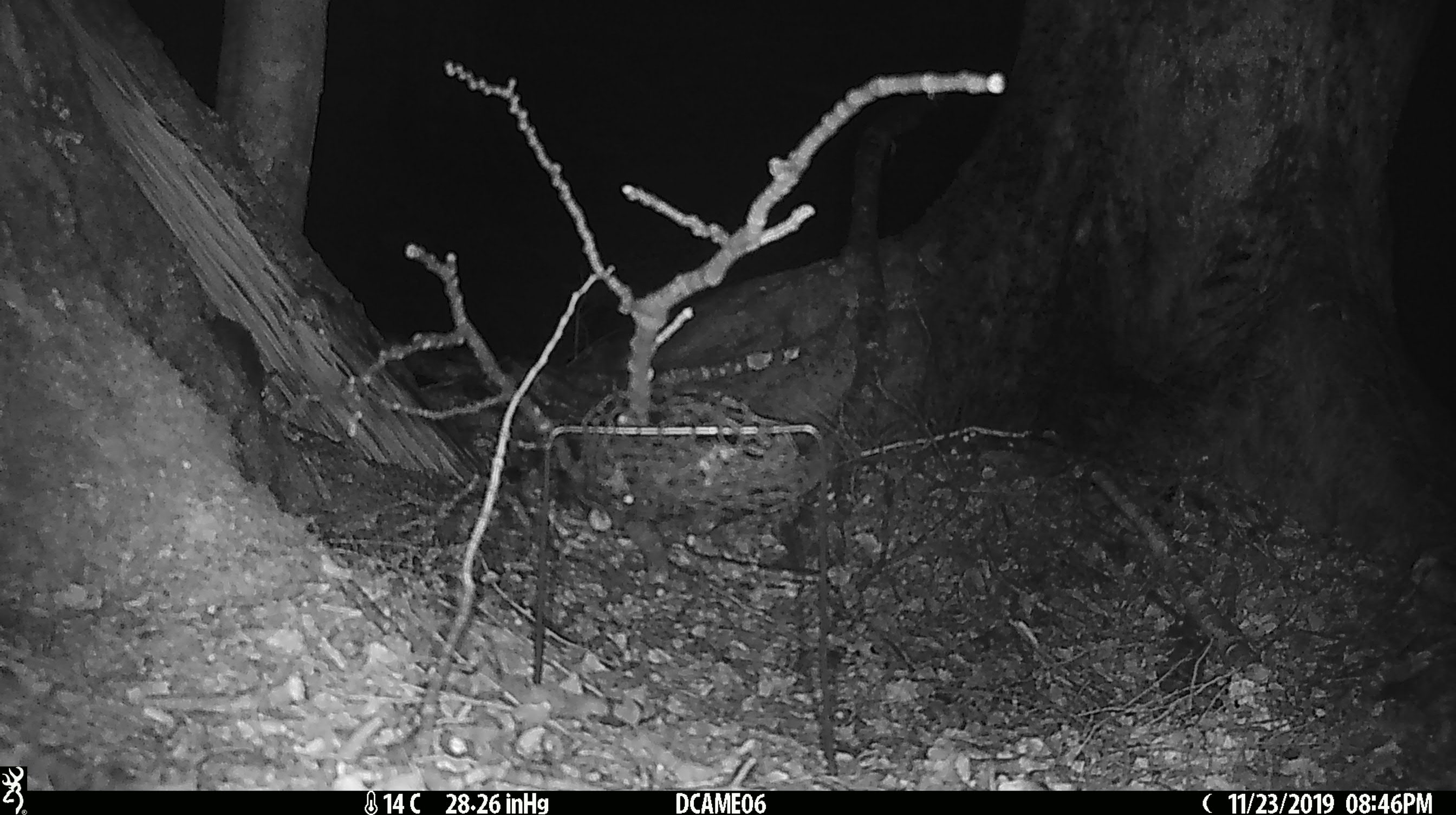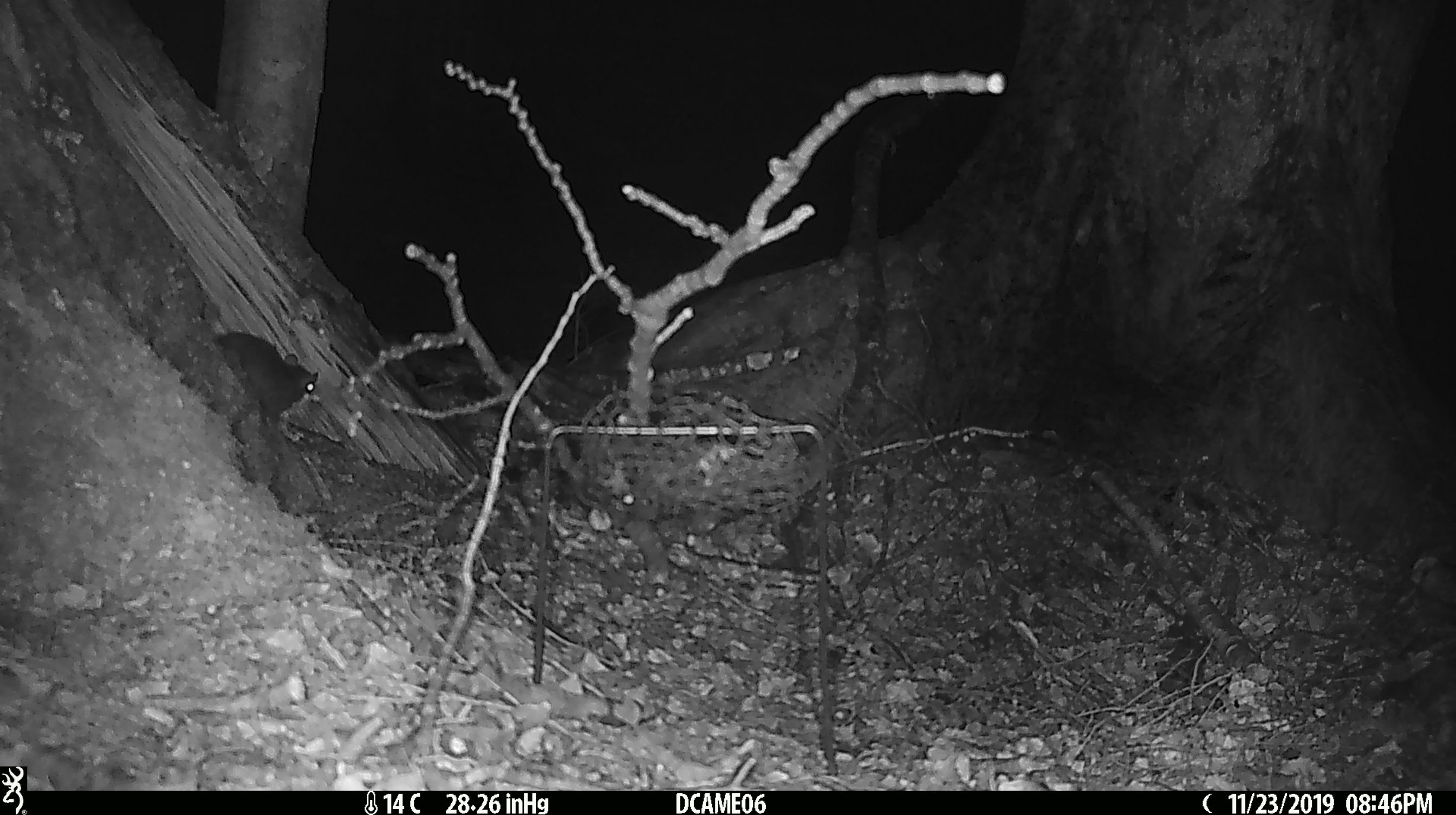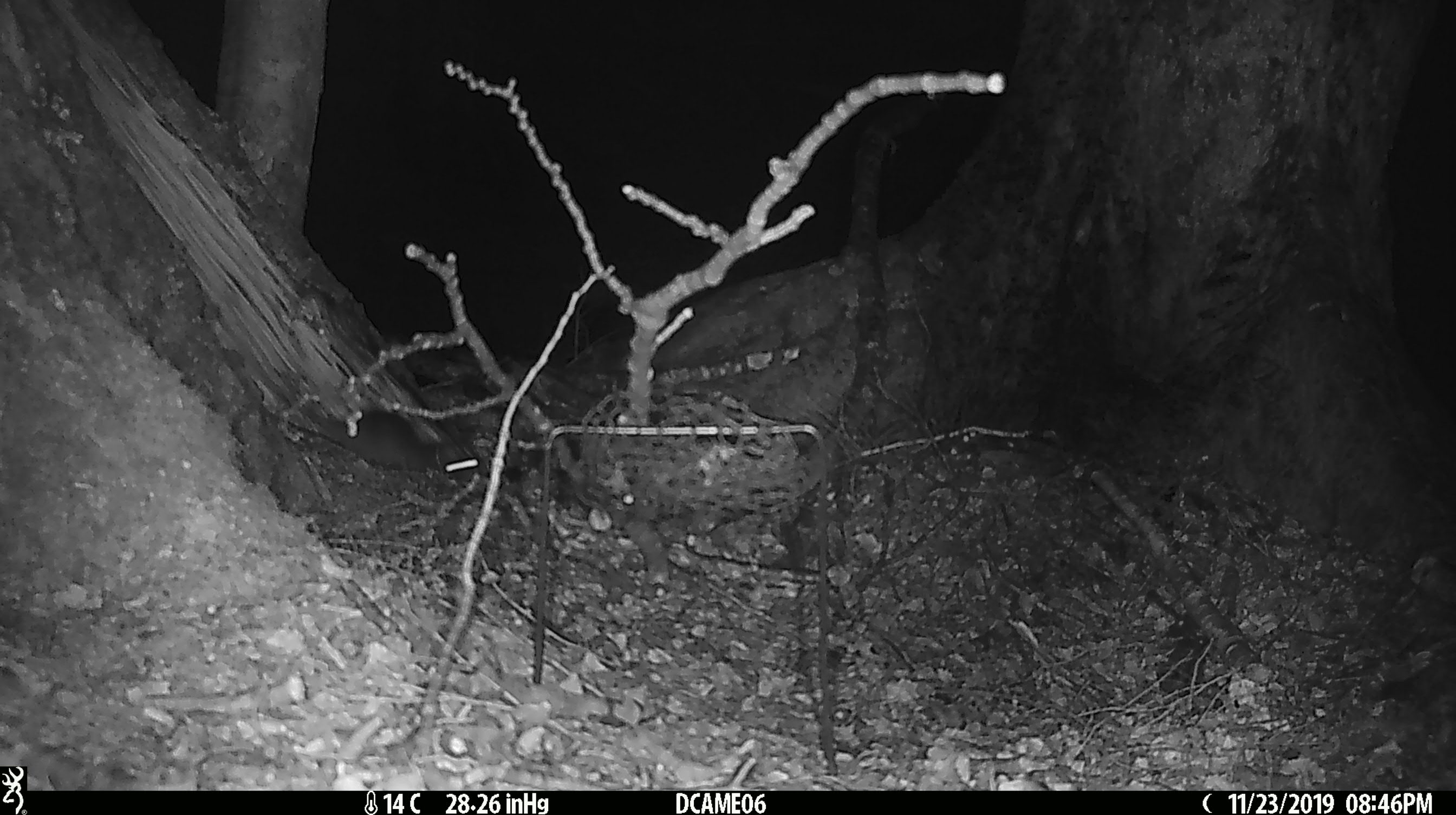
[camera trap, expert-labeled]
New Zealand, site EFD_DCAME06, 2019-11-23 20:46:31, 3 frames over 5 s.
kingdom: Animalia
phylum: Chordata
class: Mammalia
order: Rodentia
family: Muridae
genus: Rattus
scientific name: Rattus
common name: rat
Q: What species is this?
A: Rat (Rattus).